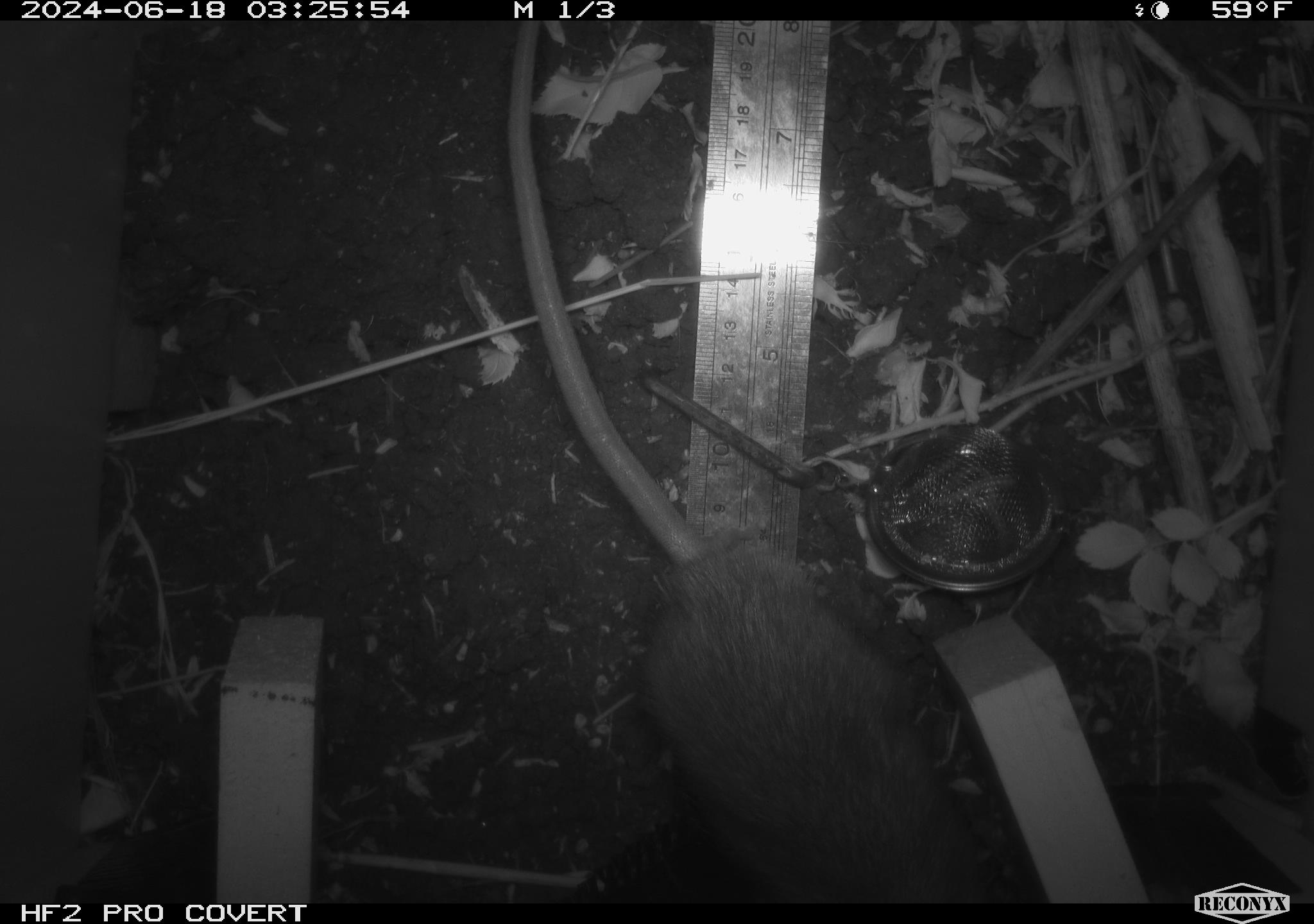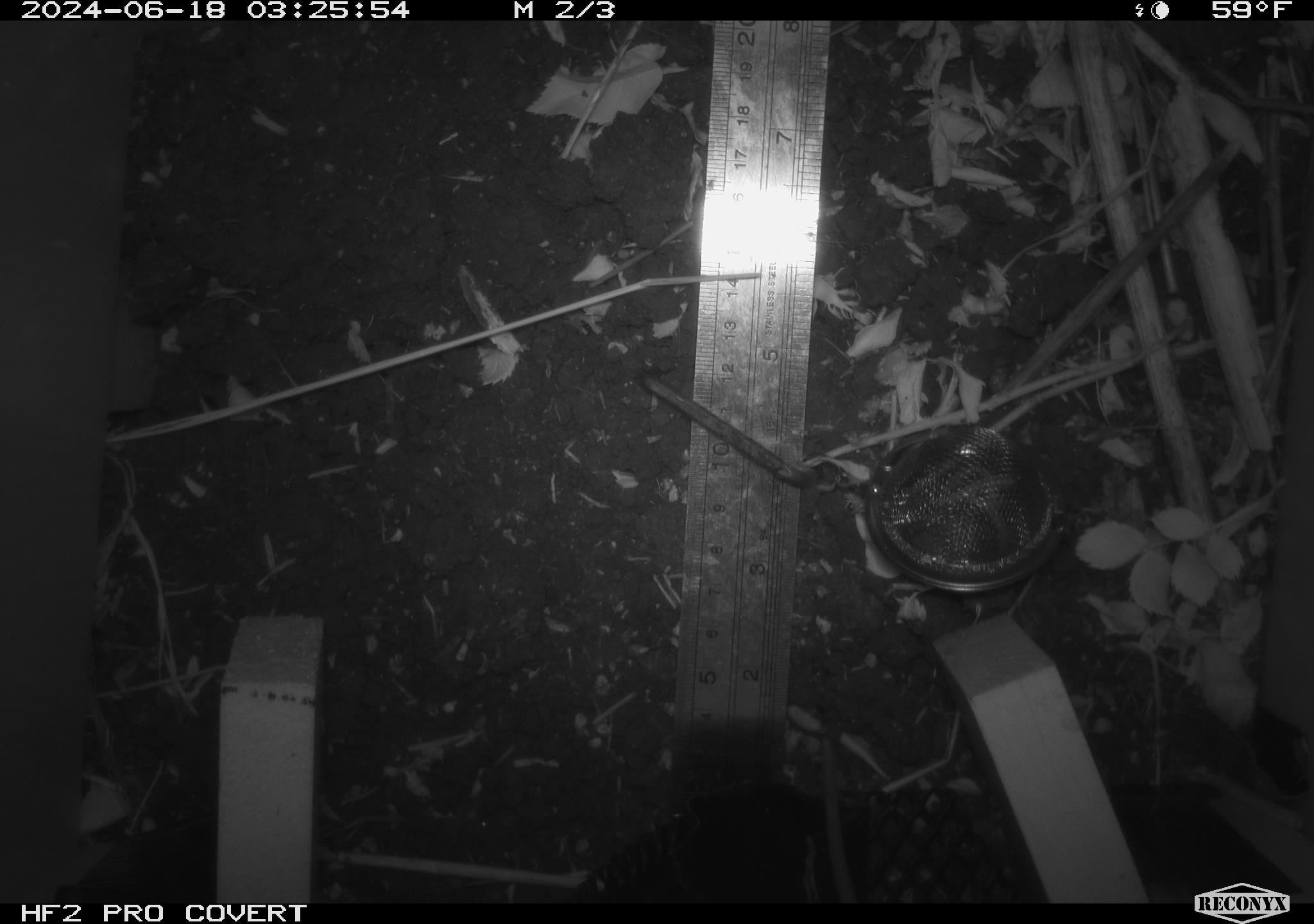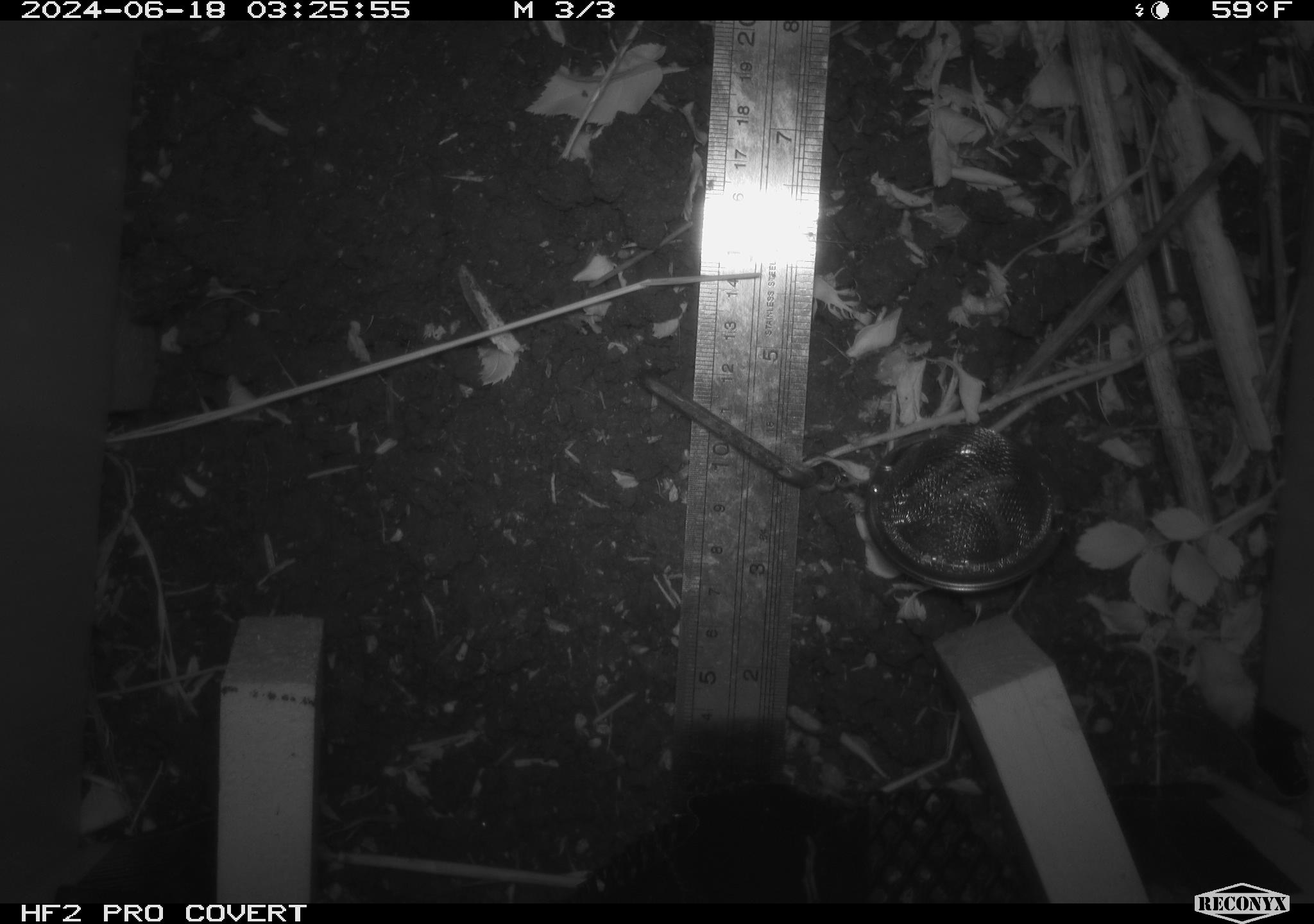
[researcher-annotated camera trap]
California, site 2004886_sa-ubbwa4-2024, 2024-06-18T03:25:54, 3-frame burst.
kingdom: Animalia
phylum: Chordata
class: Mammalia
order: Rodentia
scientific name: Rodentia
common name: woodrat or rat or mouse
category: woodrat or rat or mouse species